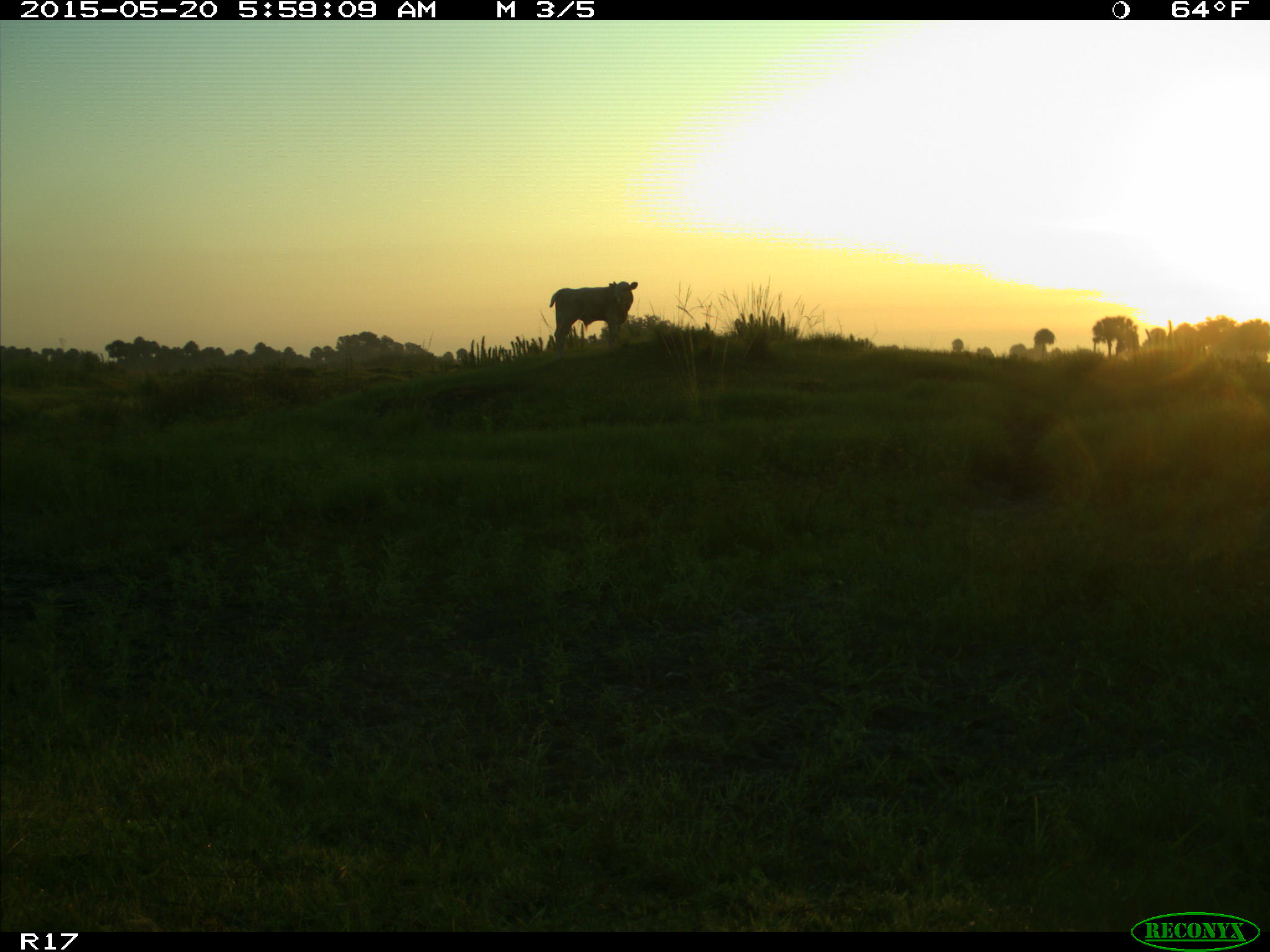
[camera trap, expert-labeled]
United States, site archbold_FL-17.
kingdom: Animalia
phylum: Chordata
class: Mammalia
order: Artiodactyla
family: Bovidae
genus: Bos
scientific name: Bos taurus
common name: domestic cow